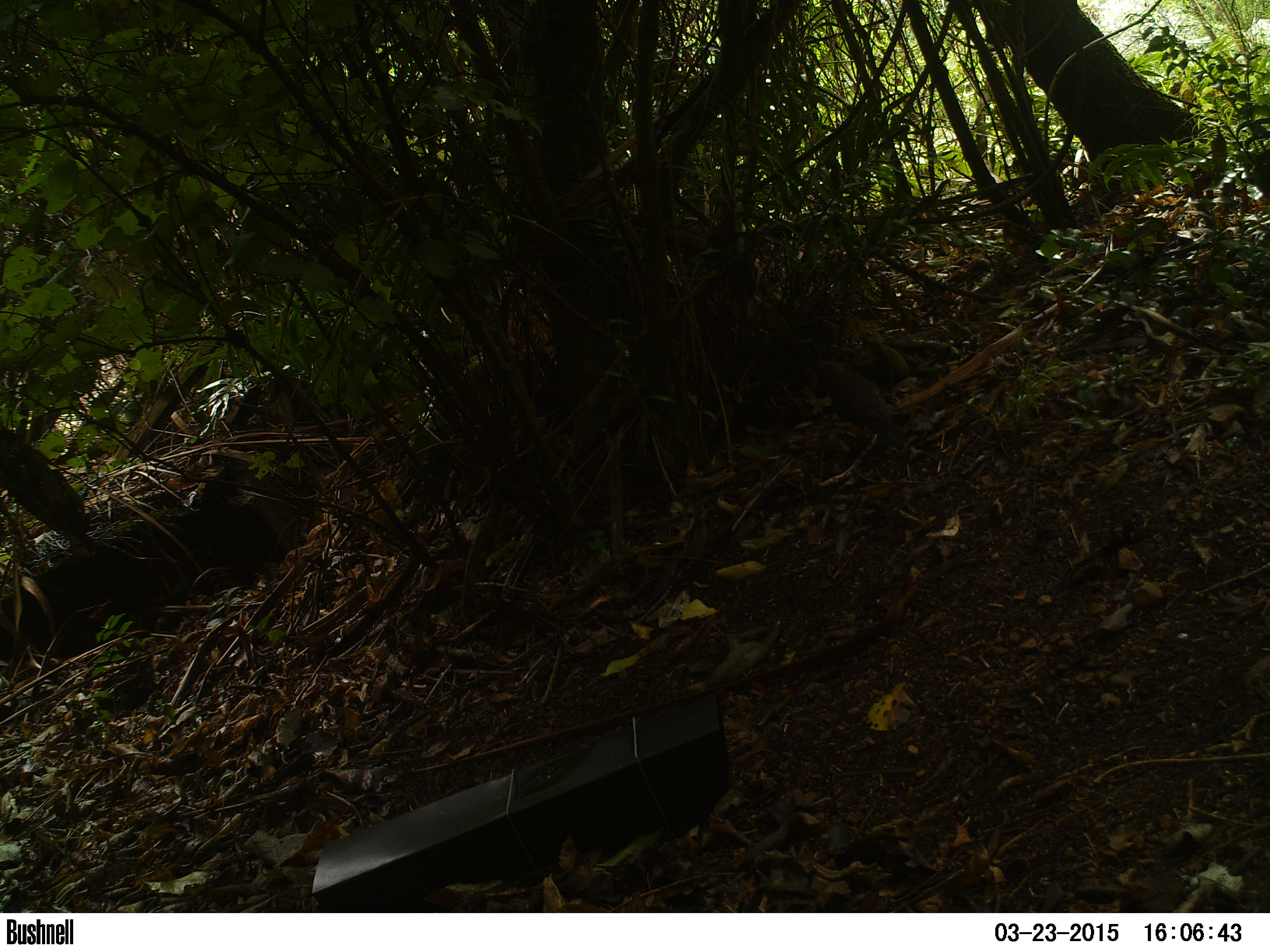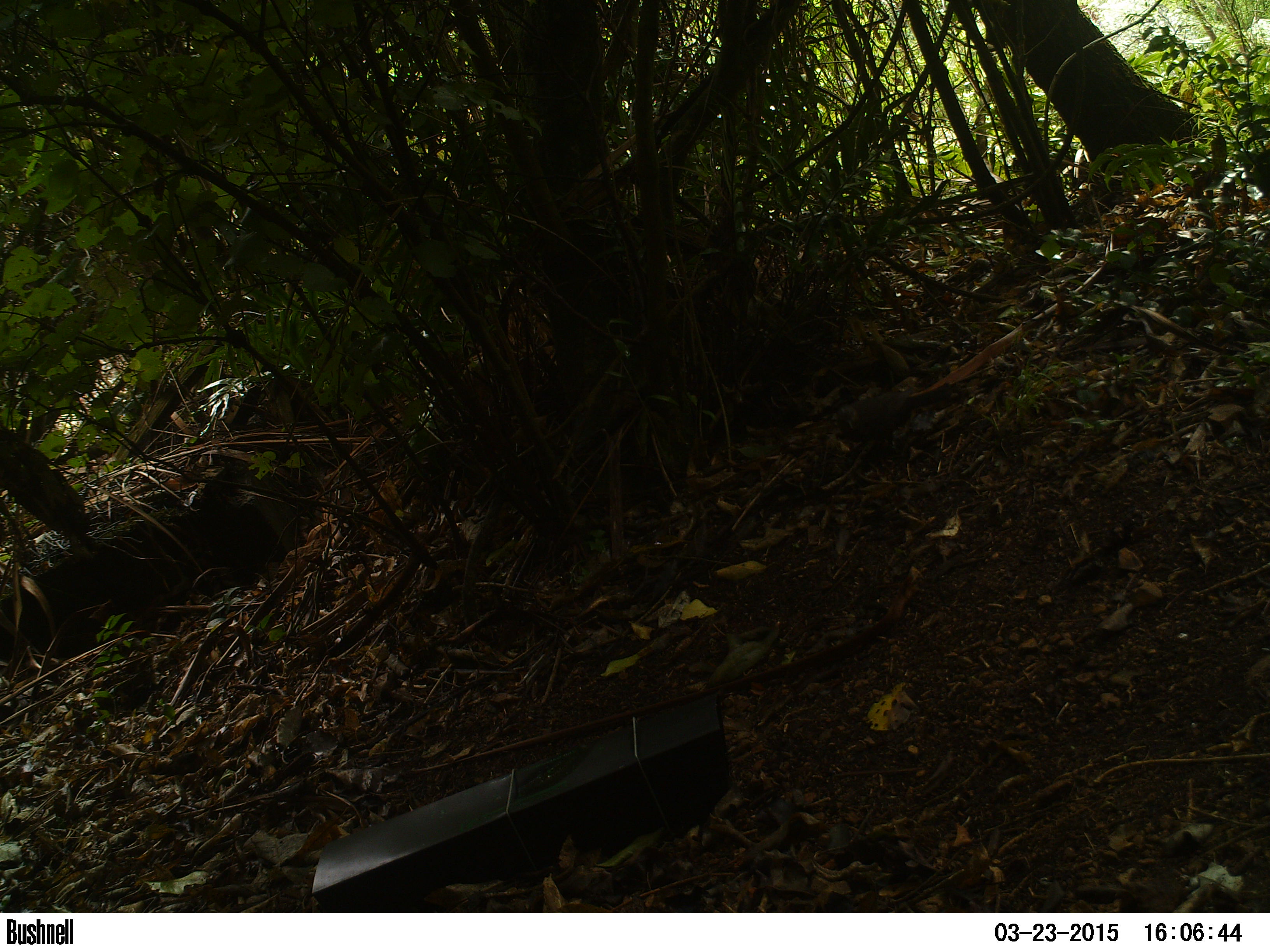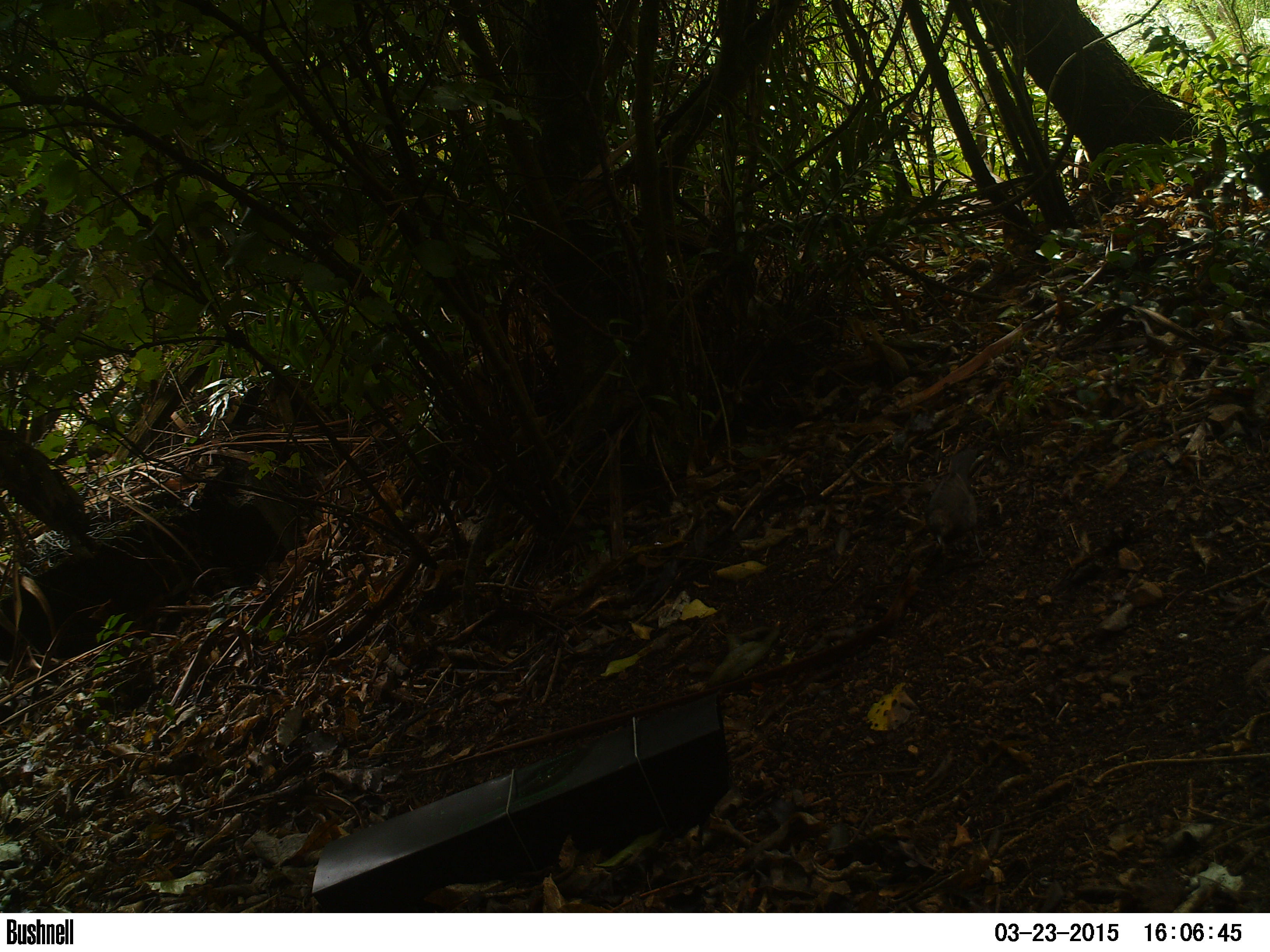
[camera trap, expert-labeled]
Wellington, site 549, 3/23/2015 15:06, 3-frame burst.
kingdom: Animalia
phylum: Chordata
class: Aves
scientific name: Aves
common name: bird